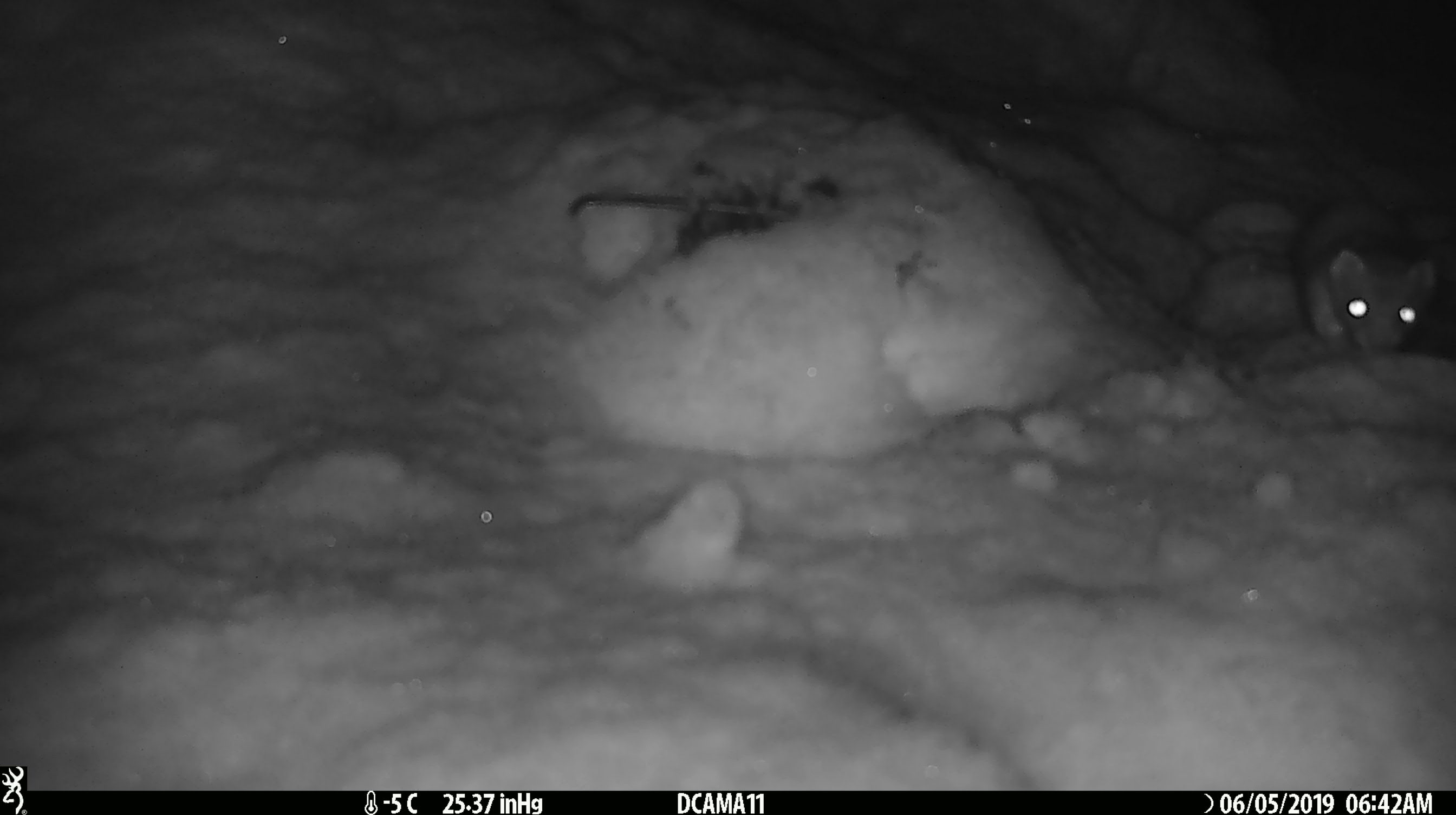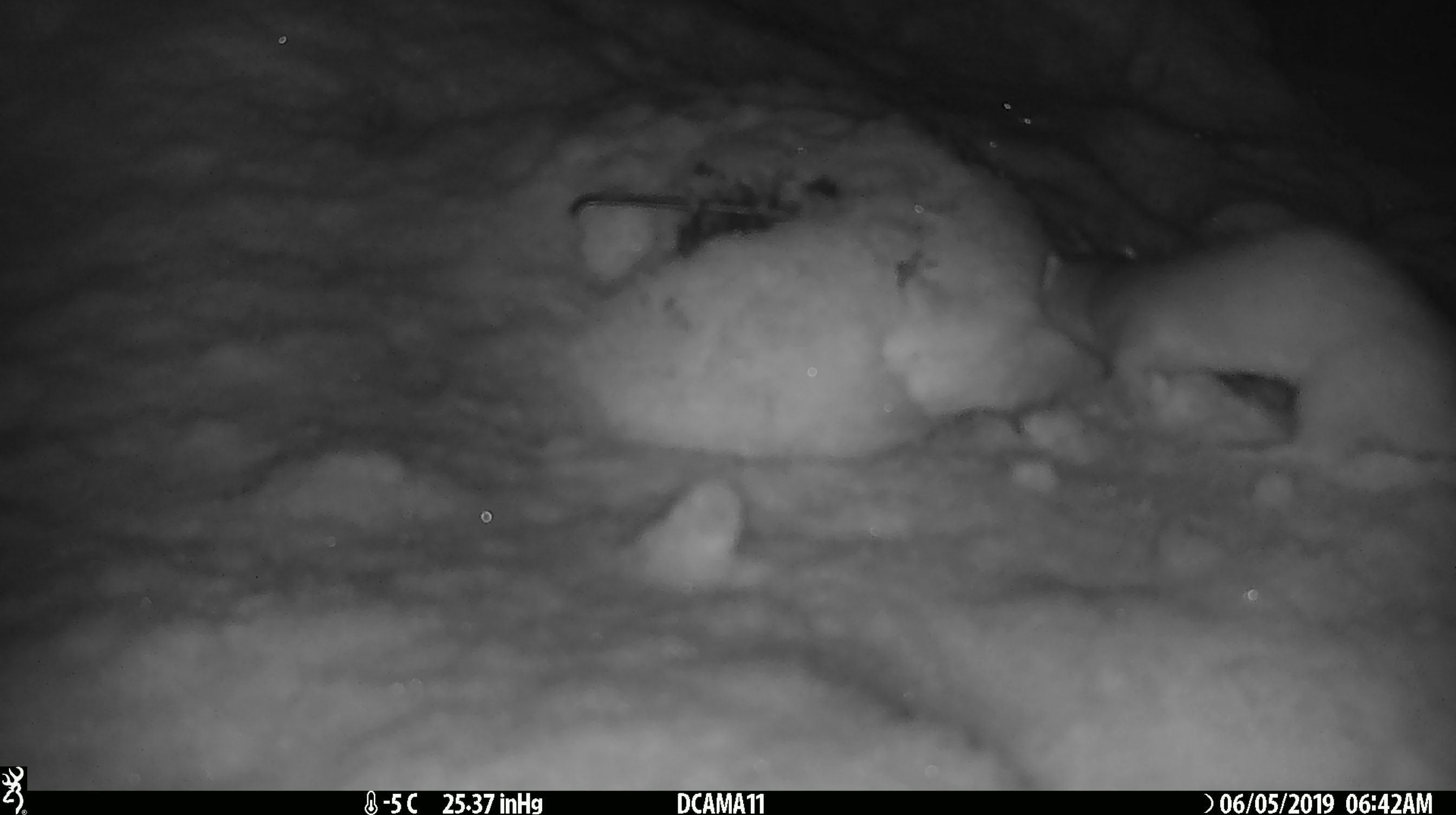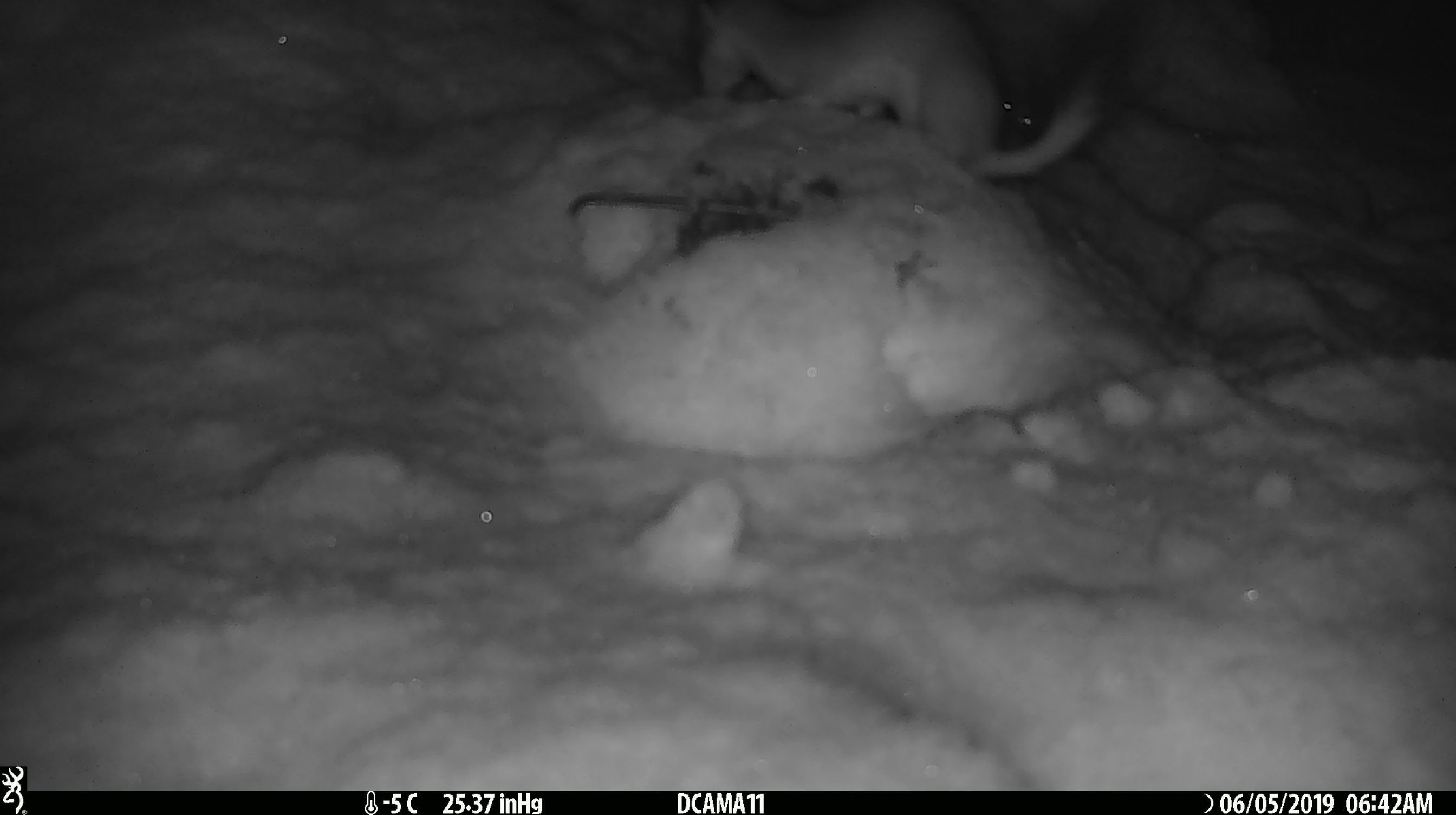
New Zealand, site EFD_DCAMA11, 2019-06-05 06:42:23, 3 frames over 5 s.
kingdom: Animalia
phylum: Chordata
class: Mammalia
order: Carnivora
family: Mustelidae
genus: Mustela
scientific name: Mustela erminea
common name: stoat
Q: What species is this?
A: Stoat (Mustela erminea).